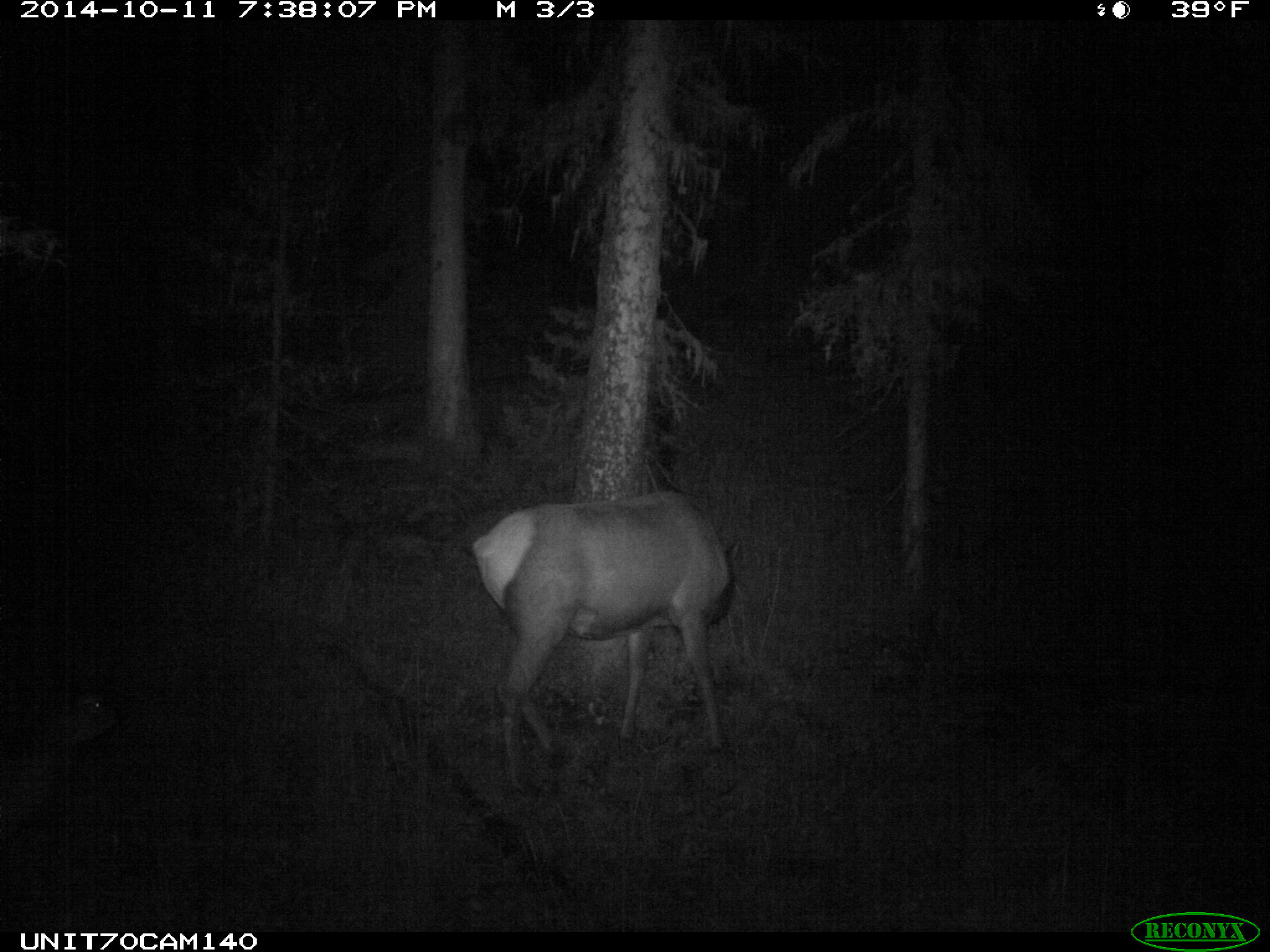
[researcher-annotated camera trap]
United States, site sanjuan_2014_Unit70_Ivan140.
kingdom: Animalia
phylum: Chordata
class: Mammalia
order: Artiodactyla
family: Cervidae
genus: Cervus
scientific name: Cervus elaphus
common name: red deer